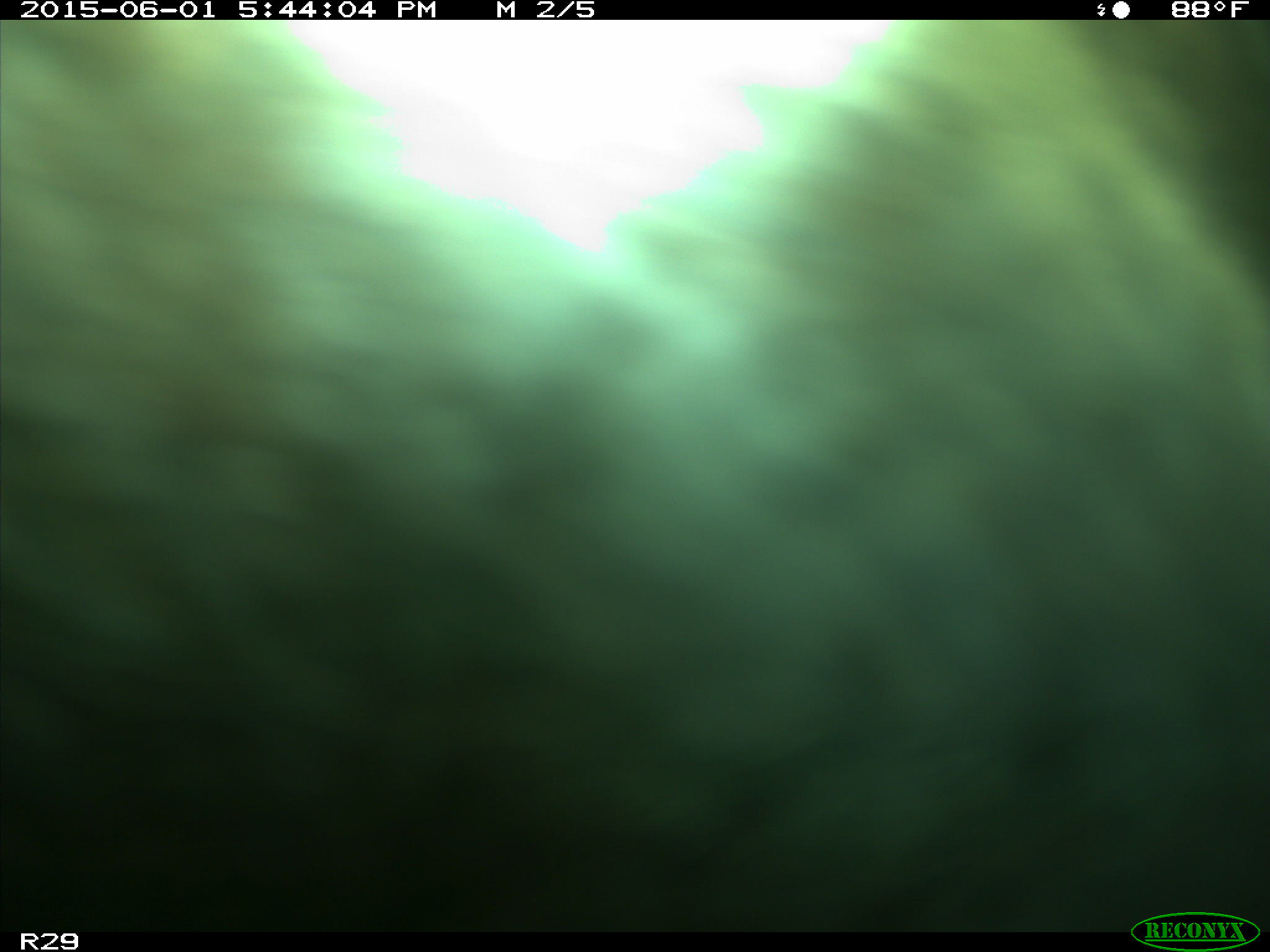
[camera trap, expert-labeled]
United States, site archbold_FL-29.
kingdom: Animalia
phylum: Chordata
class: Mammalia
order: Artiodactyla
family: Bovidae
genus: Bos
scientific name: Bos taurus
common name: domestic cow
Bos taurus (domestic cow).